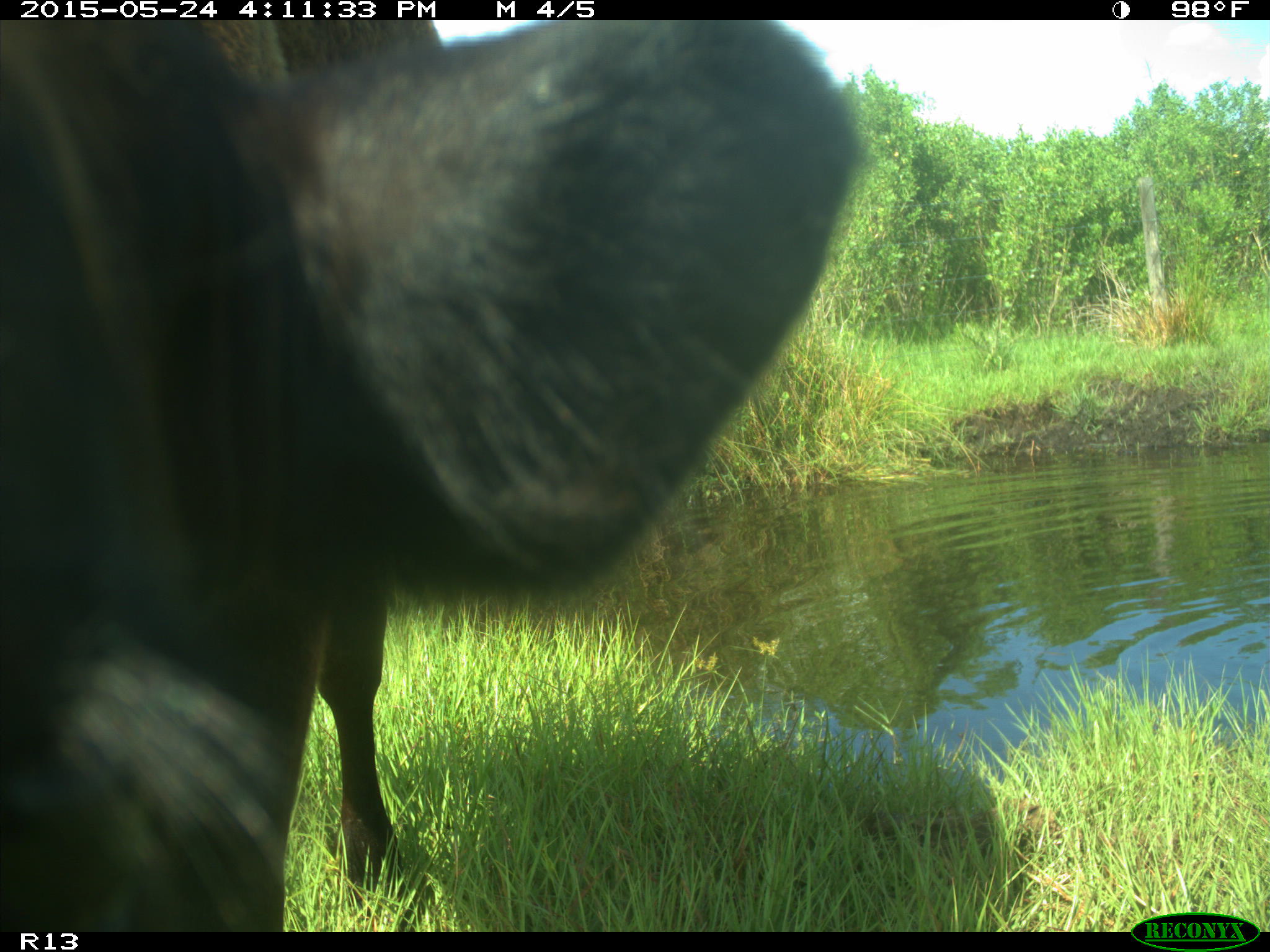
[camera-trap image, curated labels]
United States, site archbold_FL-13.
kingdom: Animalia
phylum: Chordata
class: Mammalia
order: Artiodactyla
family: Bovidae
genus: Bos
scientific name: Bos taurus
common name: domestic cow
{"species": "Bos taurus (domestic cow)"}